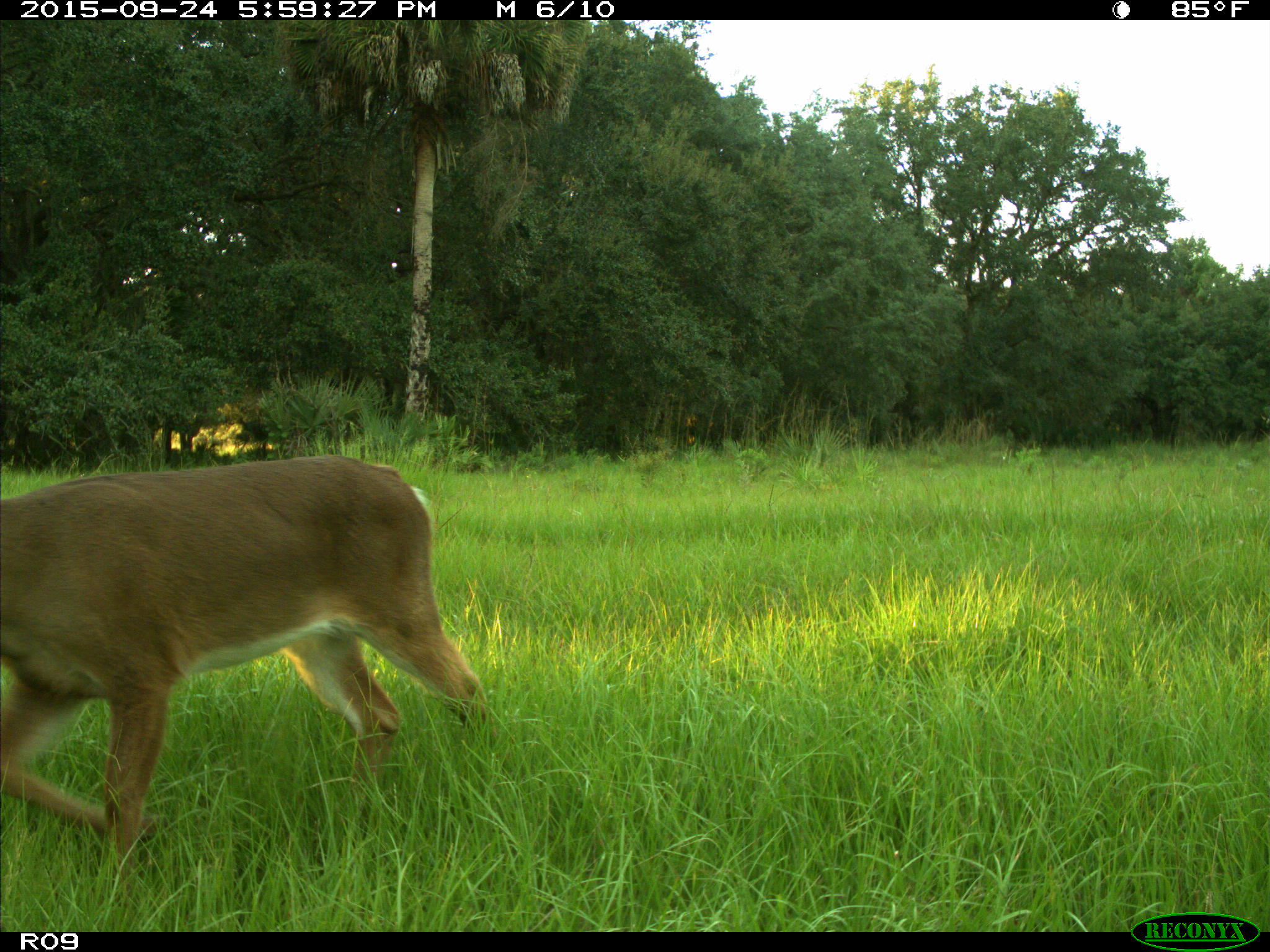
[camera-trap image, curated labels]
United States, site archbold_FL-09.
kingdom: Animalia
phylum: Chordata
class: Mammalia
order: Artiodactyla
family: Cervidae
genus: Odocoileus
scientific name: Odocoileus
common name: deer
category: unidentified deer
Unidentified deer (deer) (Odocoileus).